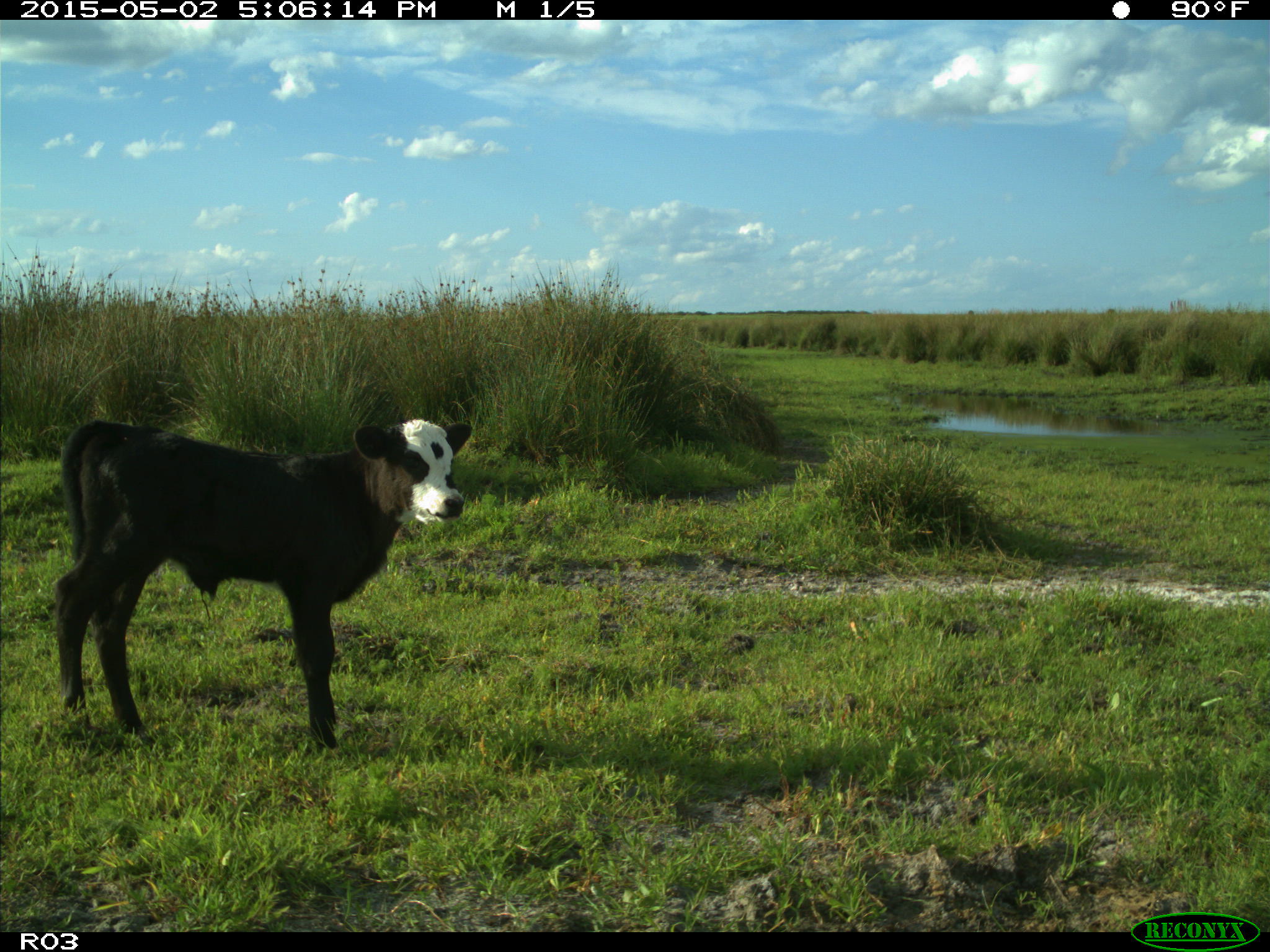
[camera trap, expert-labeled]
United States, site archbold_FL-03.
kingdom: Animalia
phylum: Chordata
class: Mammalia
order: Artiodactyla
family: Bovidae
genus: Bos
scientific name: Bos taurus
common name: domestic cow